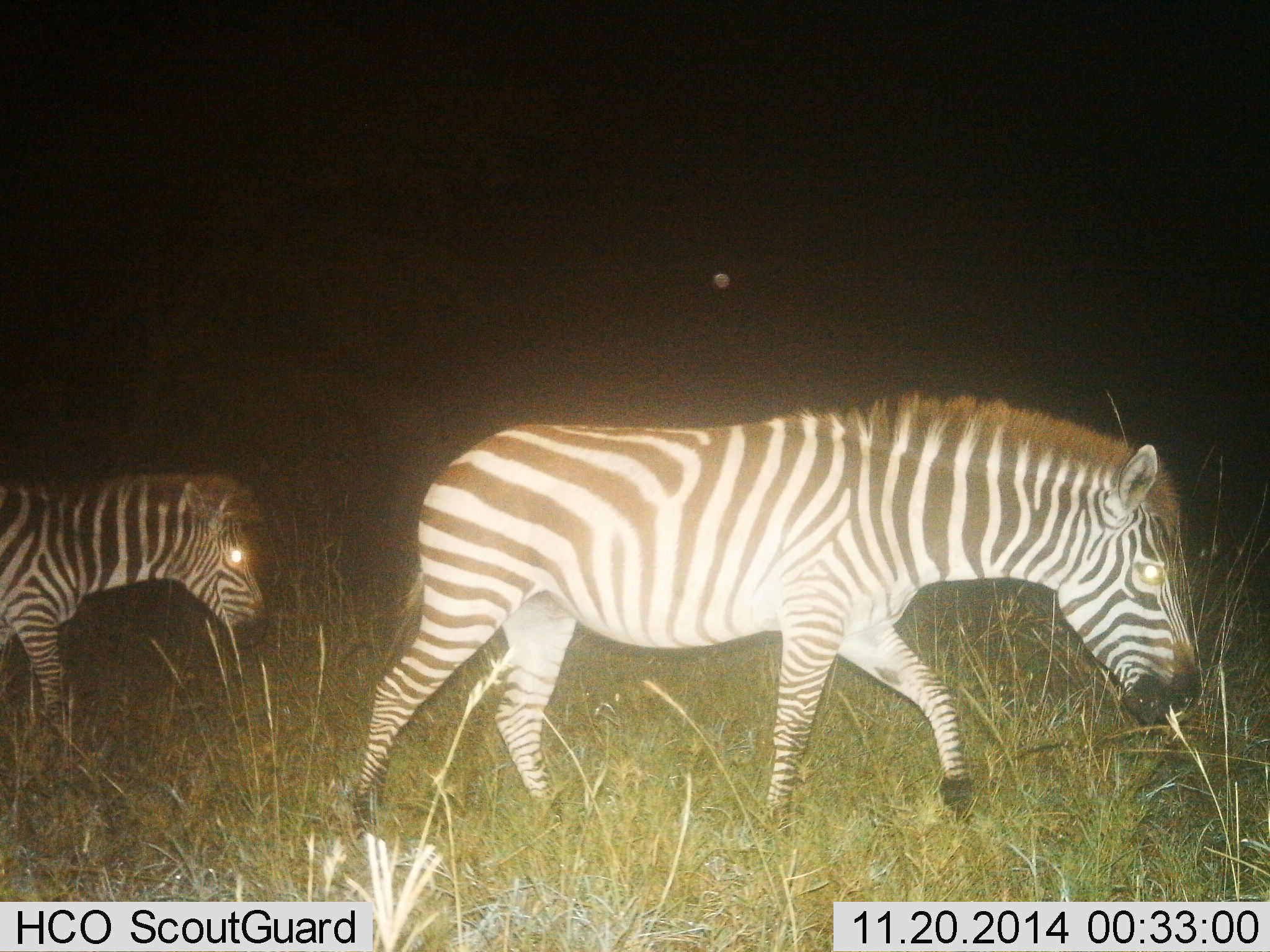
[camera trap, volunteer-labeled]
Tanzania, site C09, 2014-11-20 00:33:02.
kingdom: Animalia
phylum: Chordata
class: Mammalia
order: Perissodactyla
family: Equidae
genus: Equus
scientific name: Equus quagga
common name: plains zebra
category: zebra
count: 2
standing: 0%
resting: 8%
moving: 83%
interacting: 0%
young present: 8%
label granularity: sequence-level